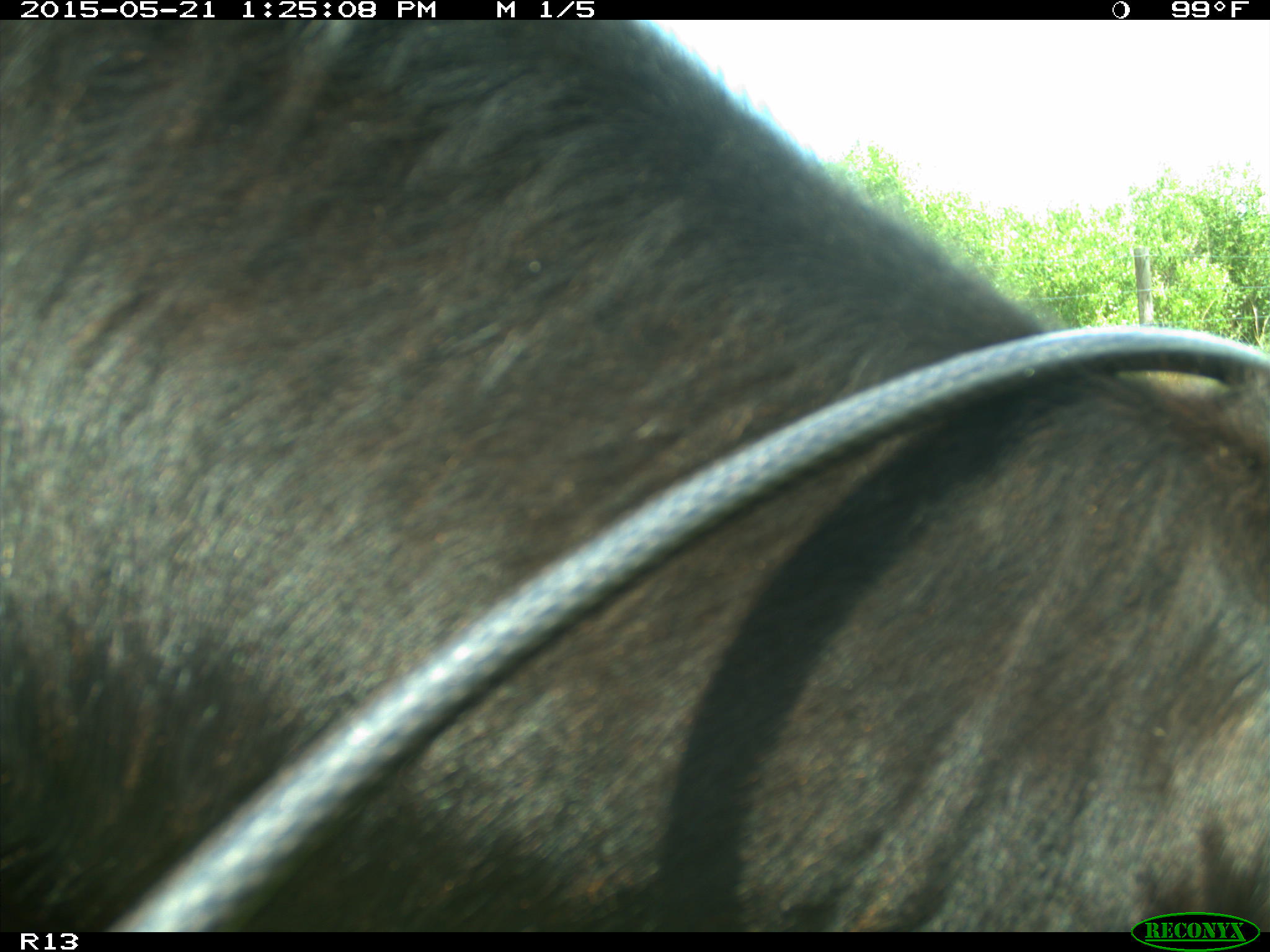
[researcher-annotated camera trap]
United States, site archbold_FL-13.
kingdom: Animalia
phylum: Chordata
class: Mammalia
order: Artiodactyla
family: Bovidae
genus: Bos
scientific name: Bos taurus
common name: domestic cow